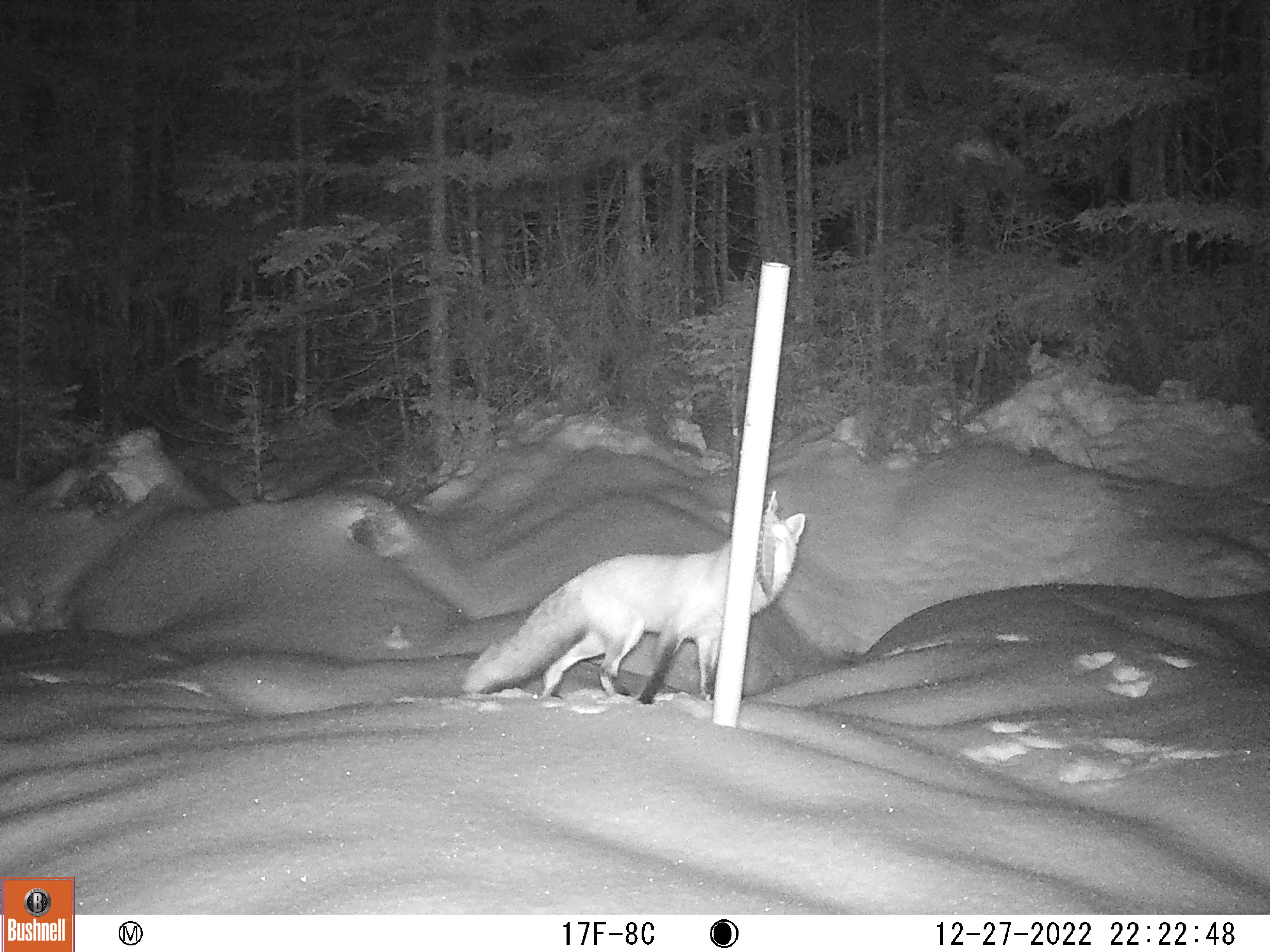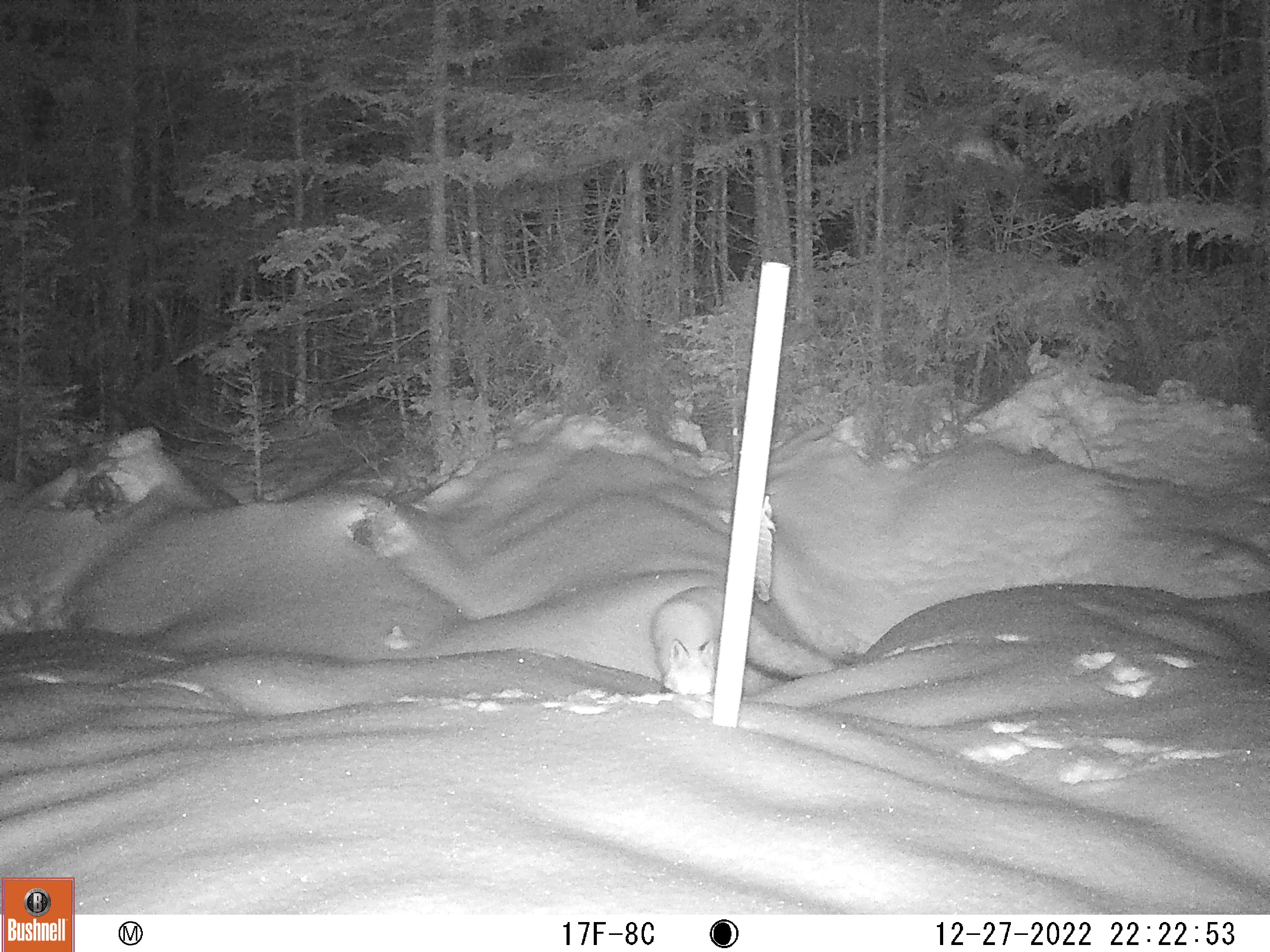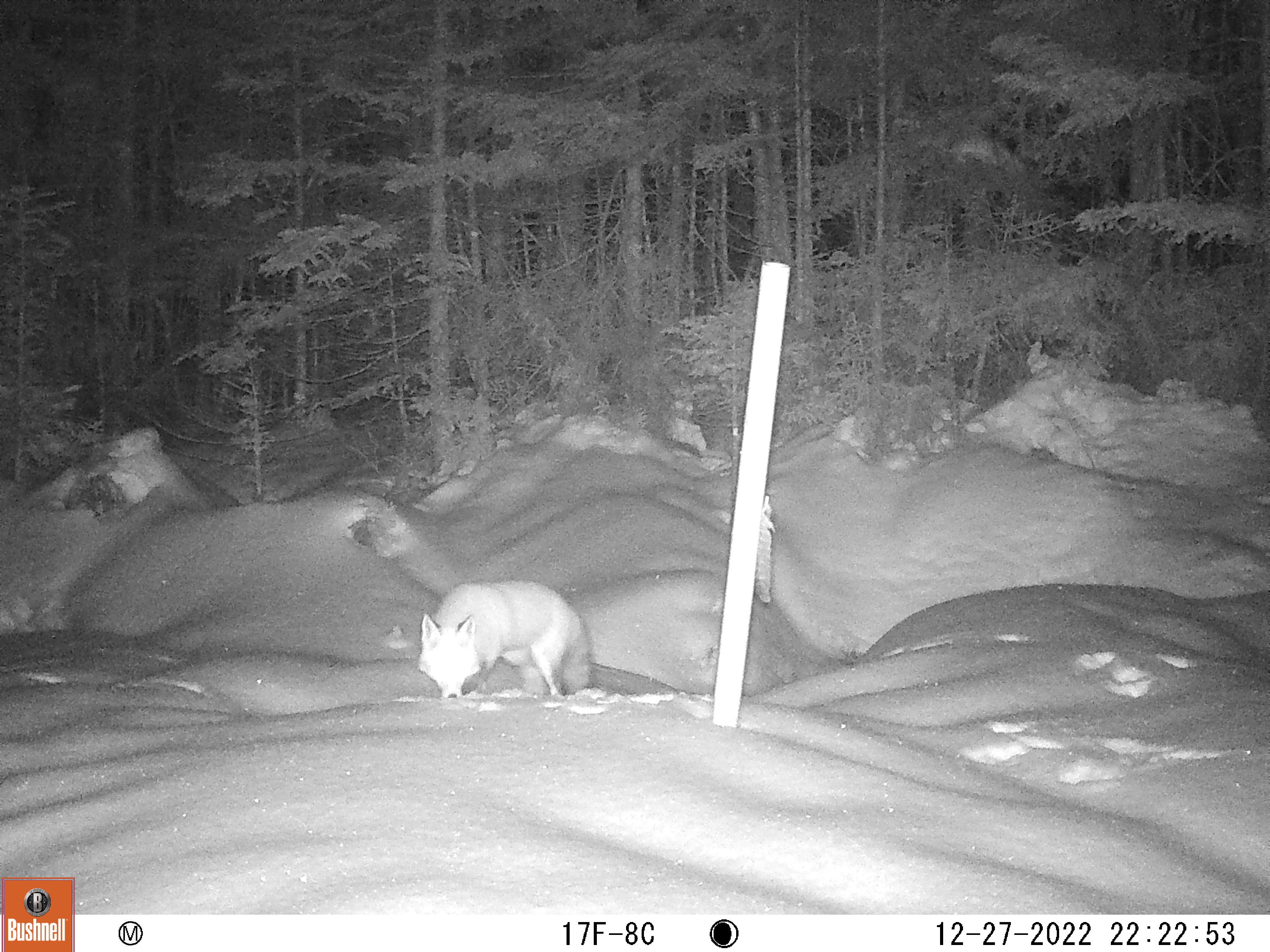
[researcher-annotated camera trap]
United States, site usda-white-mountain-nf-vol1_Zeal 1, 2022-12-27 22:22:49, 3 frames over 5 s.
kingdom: Animalia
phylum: Chordata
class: Mammalia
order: Carnivora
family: Canidae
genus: Vulpes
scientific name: Vulpes vulpes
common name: red fox